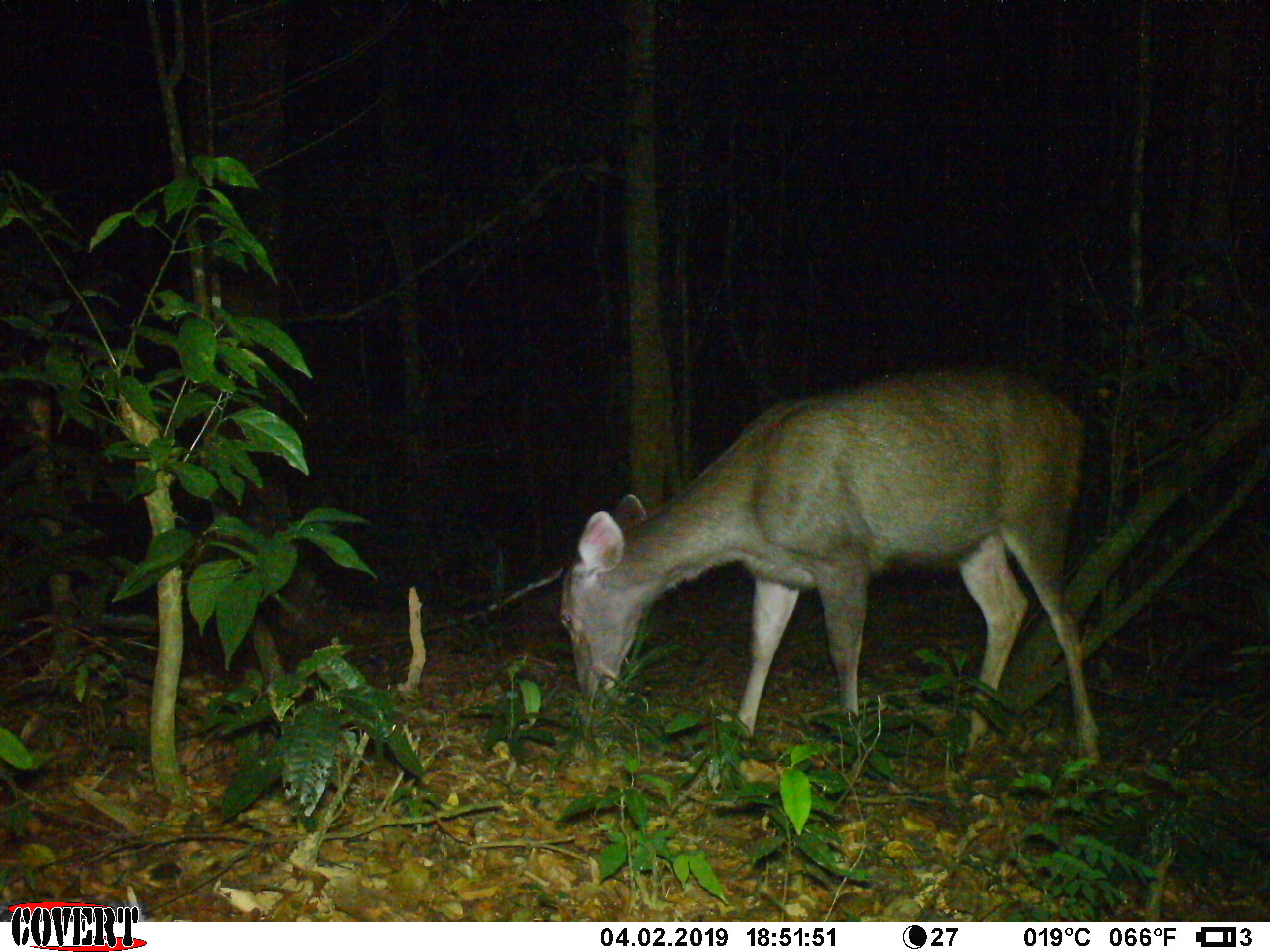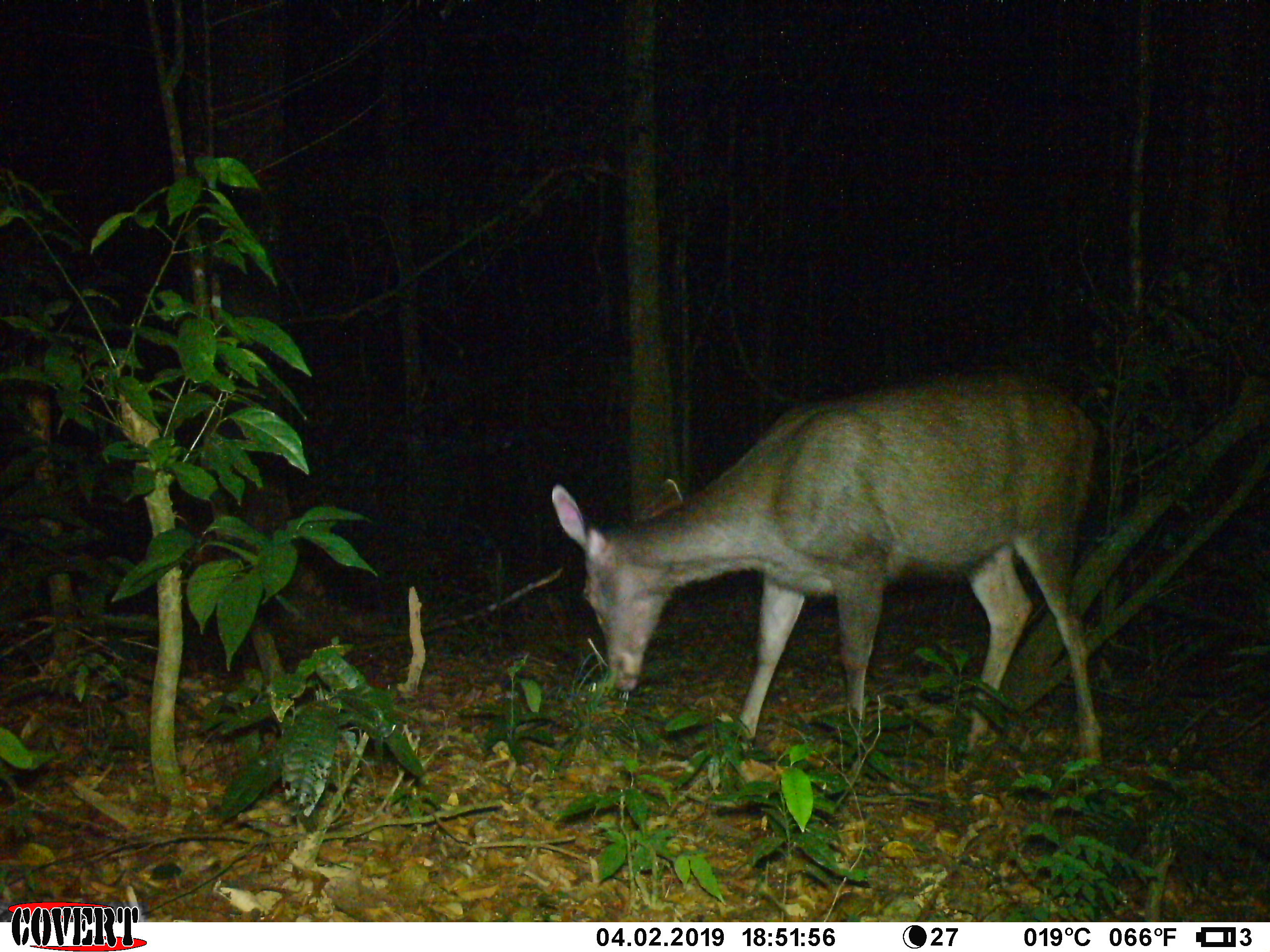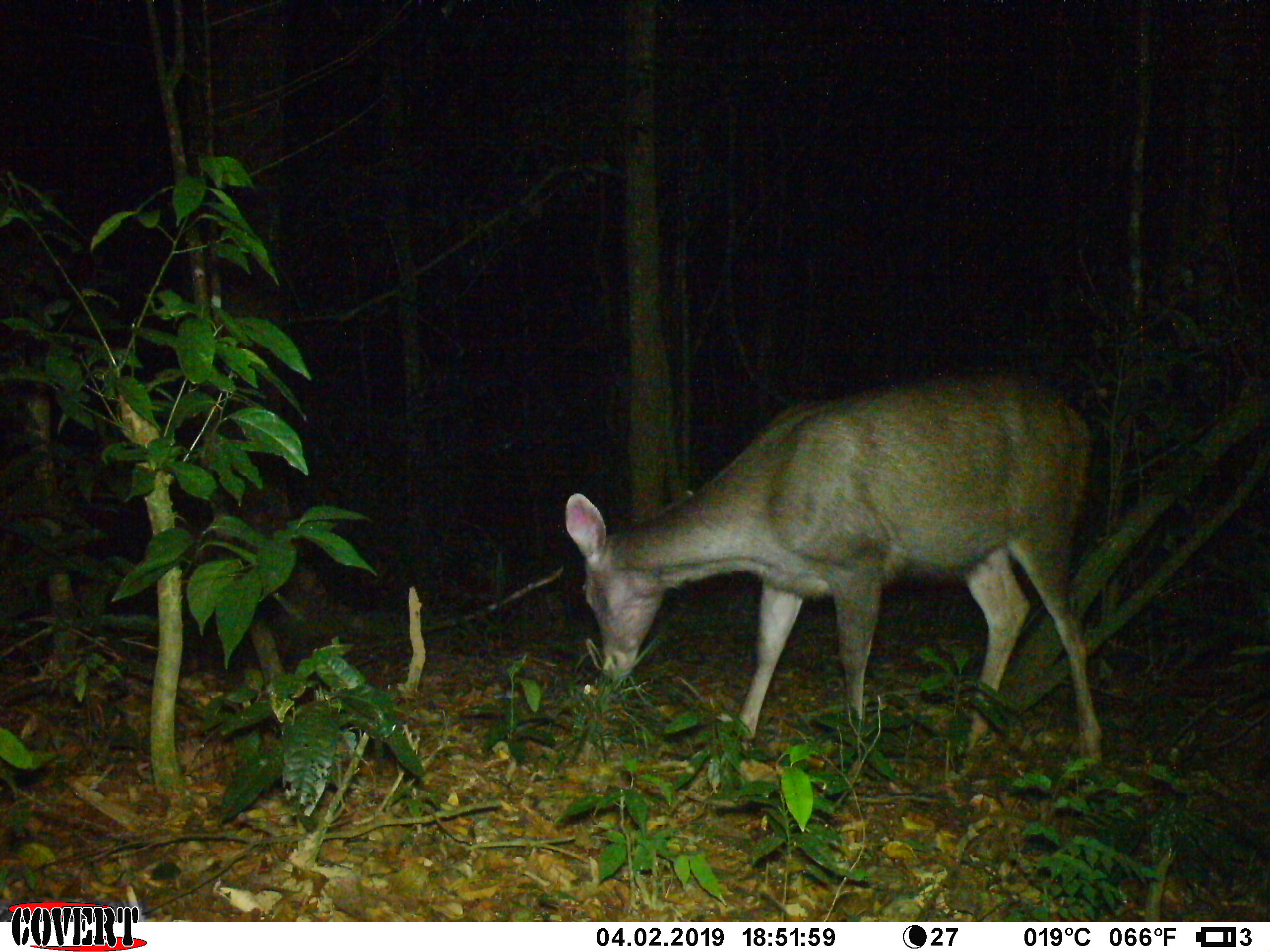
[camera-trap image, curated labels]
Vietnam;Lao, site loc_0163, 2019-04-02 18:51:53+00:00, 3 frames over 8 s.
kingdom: Animalia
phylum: Chordata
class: Mammalia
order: Artiodactyla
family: Cervidae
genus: Rusa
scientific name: Rusa unicolor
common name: sambar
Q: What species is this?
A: Sambar (Rusa unicolor).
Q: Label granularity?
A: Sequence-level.